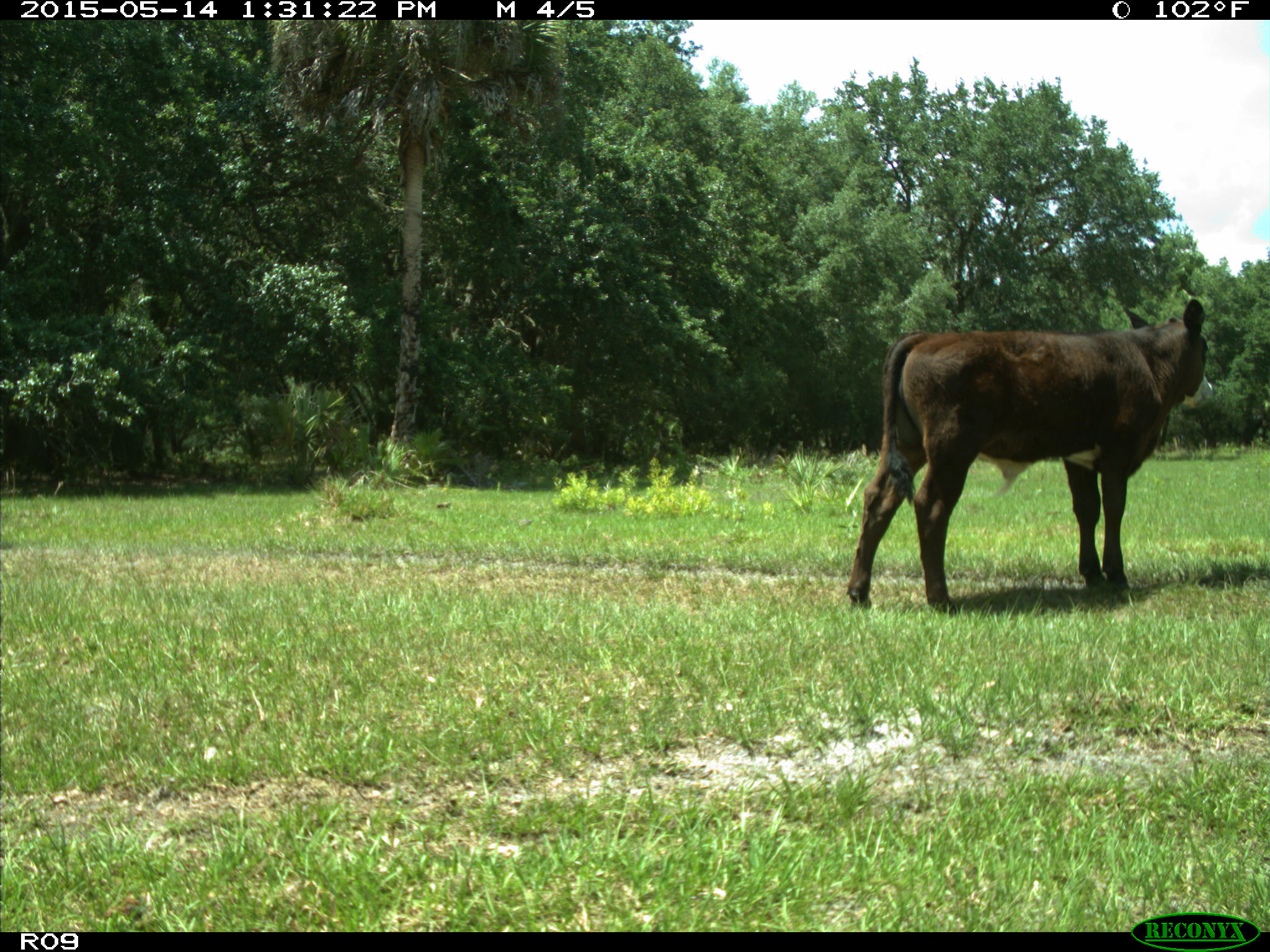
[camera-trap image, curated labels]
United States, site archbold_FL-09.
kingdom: Animalia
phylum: Chordata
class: Mammalia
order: Artiodactyla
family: Bovidae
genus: Bos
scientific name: Bos taurus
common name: domestic cow